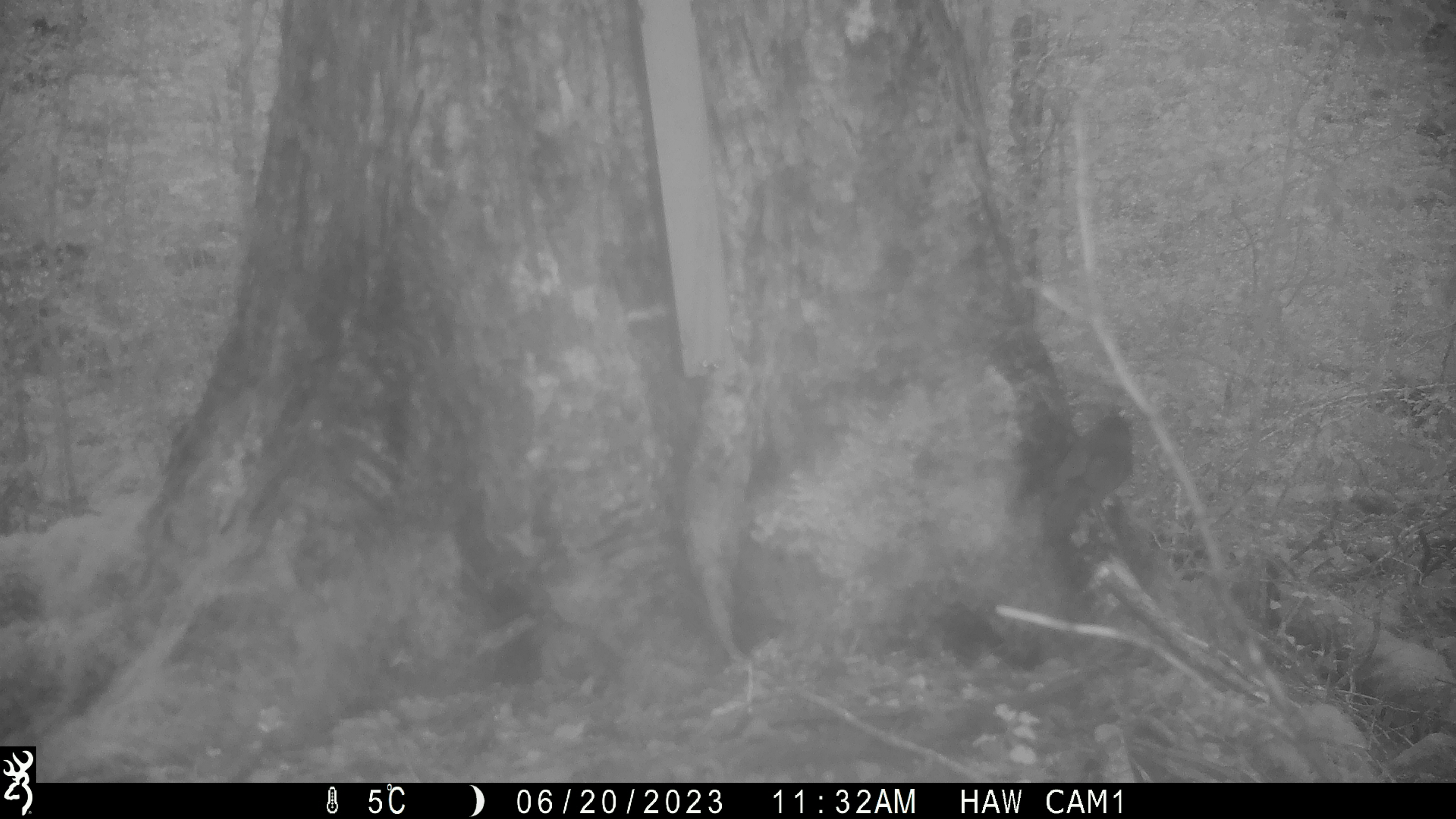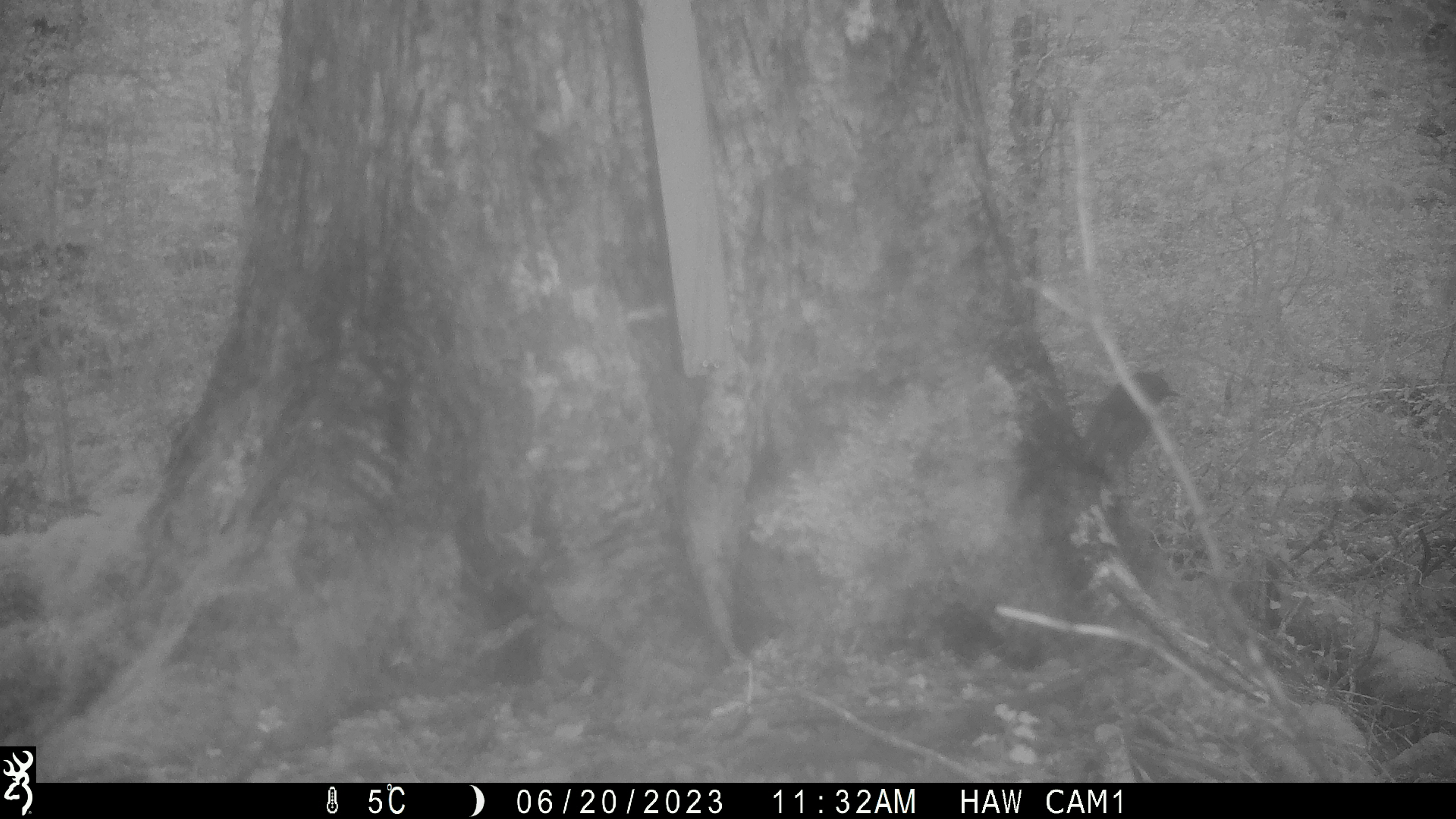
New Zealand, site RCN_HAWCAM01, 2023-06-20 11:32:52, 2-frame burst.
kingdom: Animalia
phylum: Chordata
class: Aves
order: Passeriformes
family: Petroicidae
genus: Petroica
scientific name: Petroica australis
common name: new zealand robin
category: robin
Robin (new zealand robin) (Petroica australis).